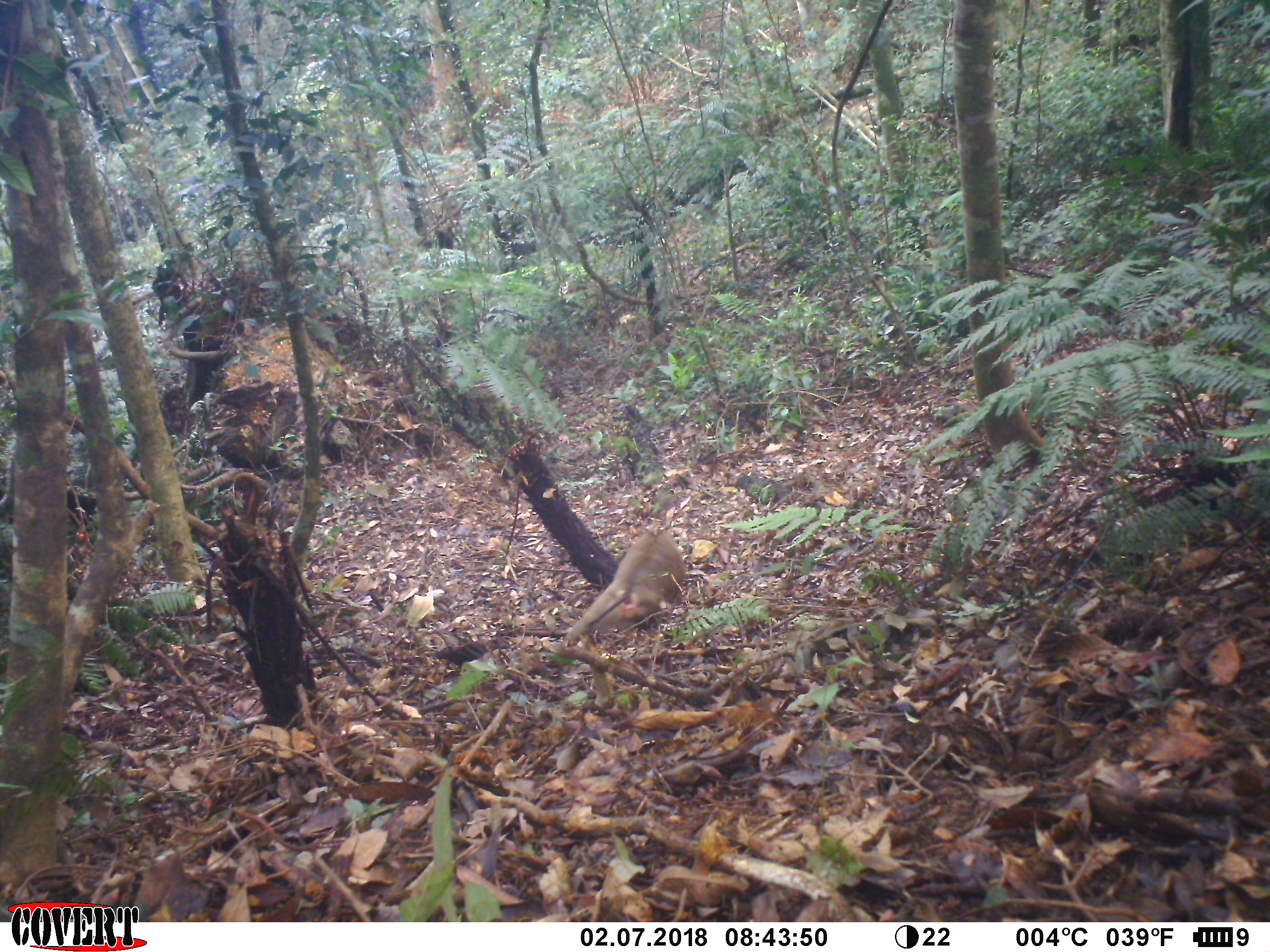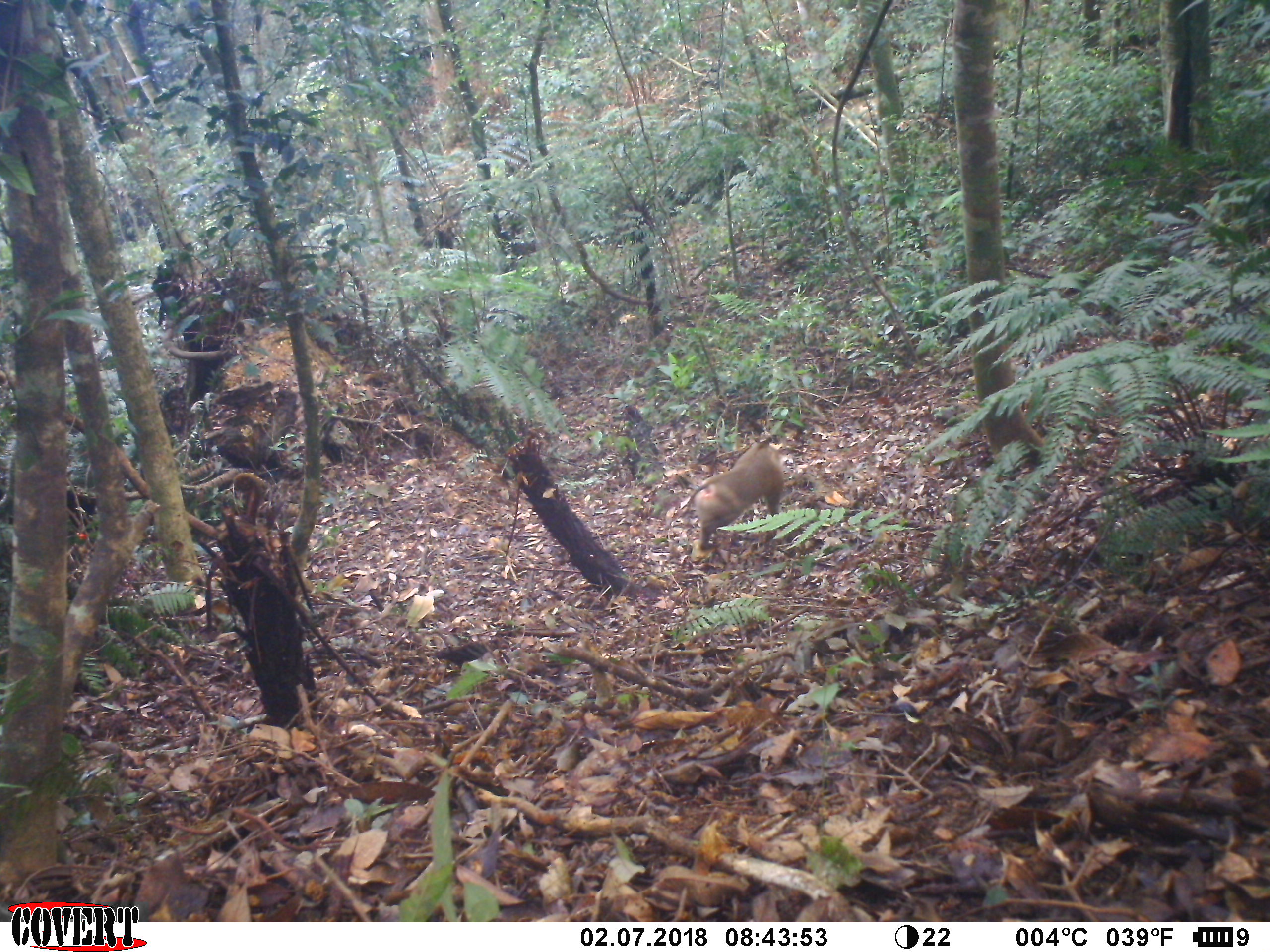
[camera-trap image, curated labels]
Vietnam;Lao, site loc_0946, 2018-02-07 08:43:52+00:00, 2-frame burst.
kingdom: Animalia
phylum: Chordata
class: Mammalia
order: Primates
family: Cercopithecidae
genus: Macaca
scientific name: Macaca nemestrina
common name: pig-tailed macaque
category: pig tailed macaque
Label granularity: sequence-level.